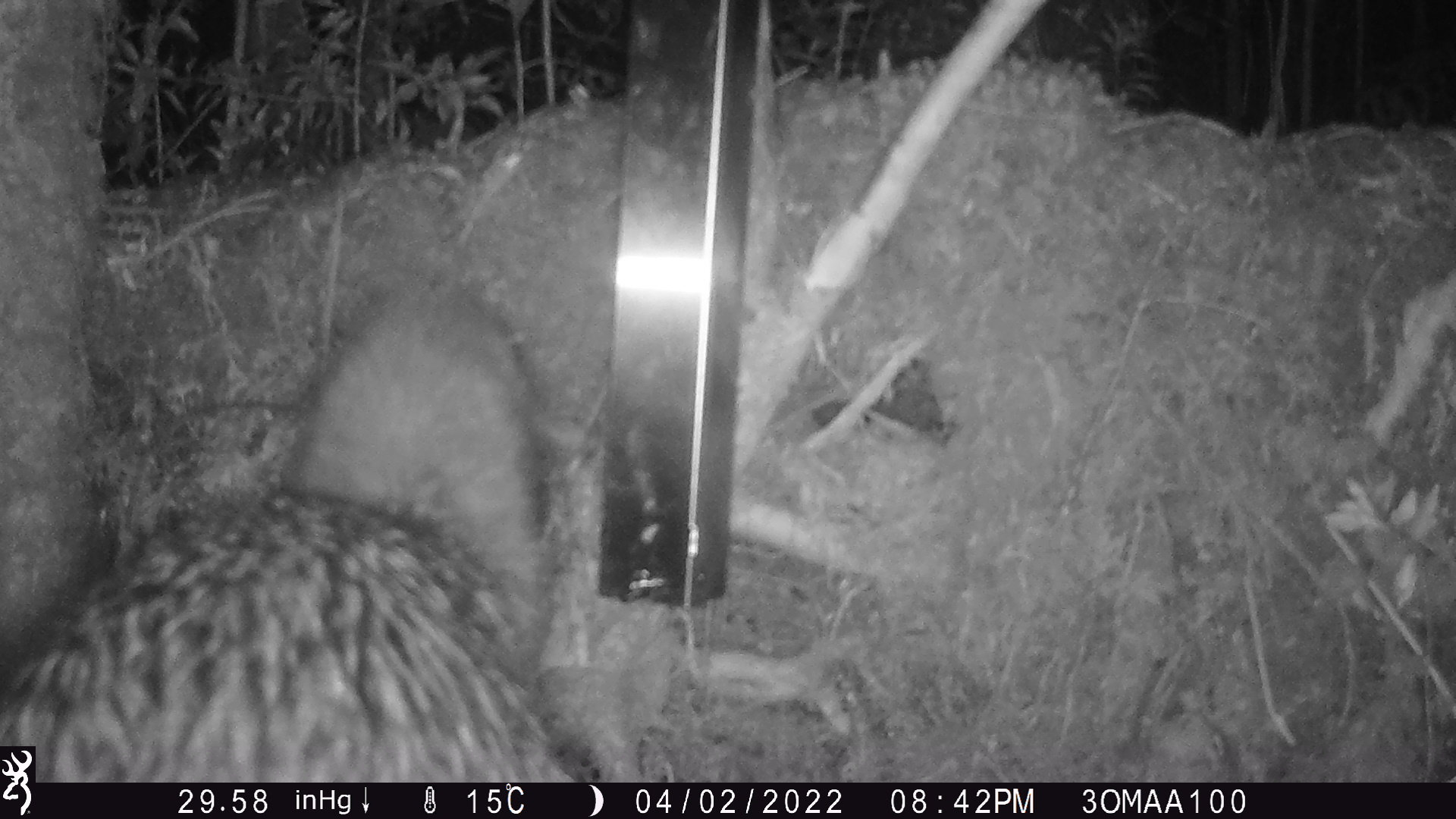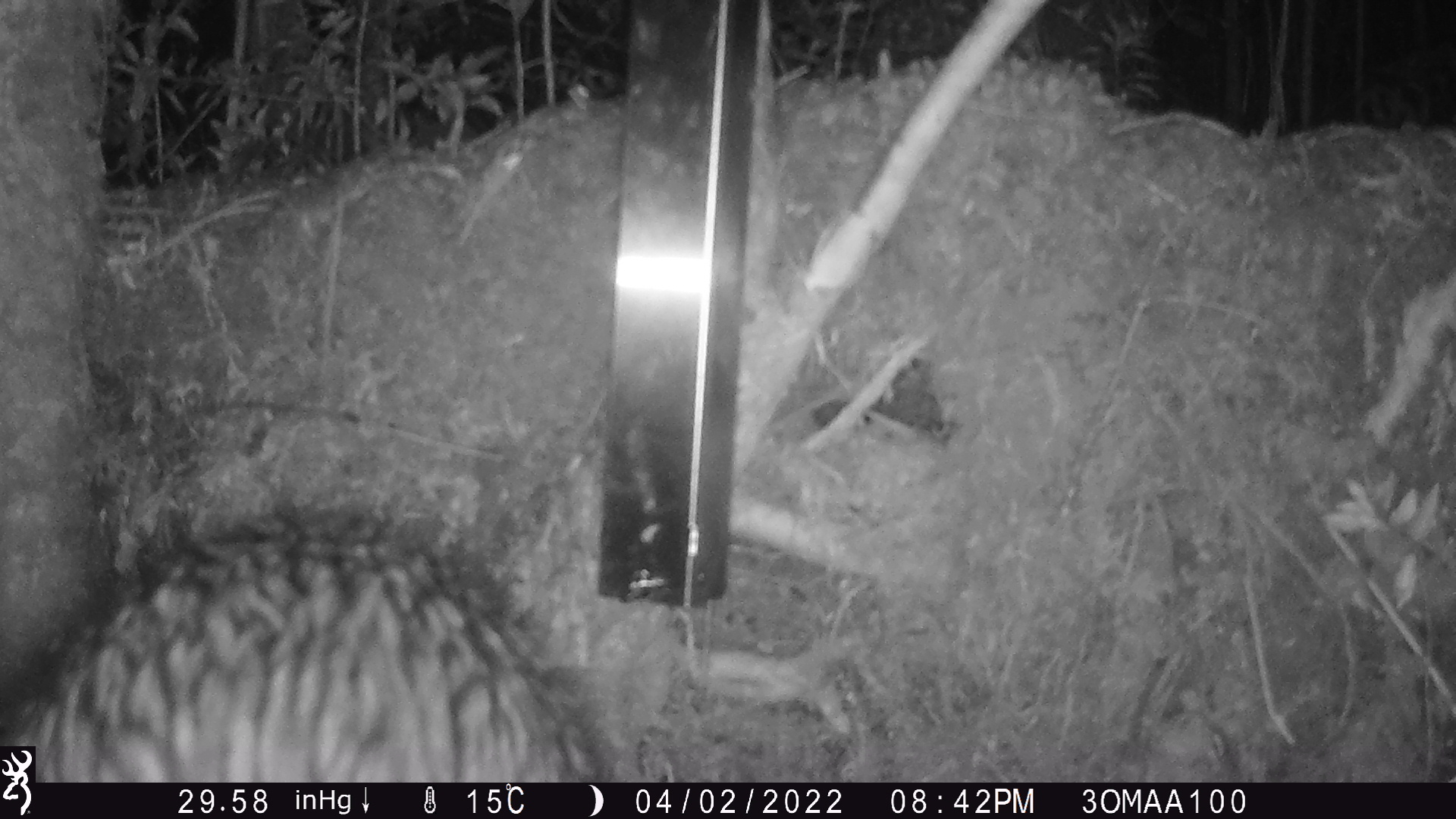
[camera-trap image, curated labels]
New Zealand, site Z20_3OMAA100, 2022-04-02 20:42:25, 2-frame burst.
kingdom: Animalia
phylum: Chordata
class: Aves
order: Apterygiformes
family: Apterygidae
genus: Apteryx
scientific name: Apteryx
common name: kiwi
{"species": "kiwi (Apteryx)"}